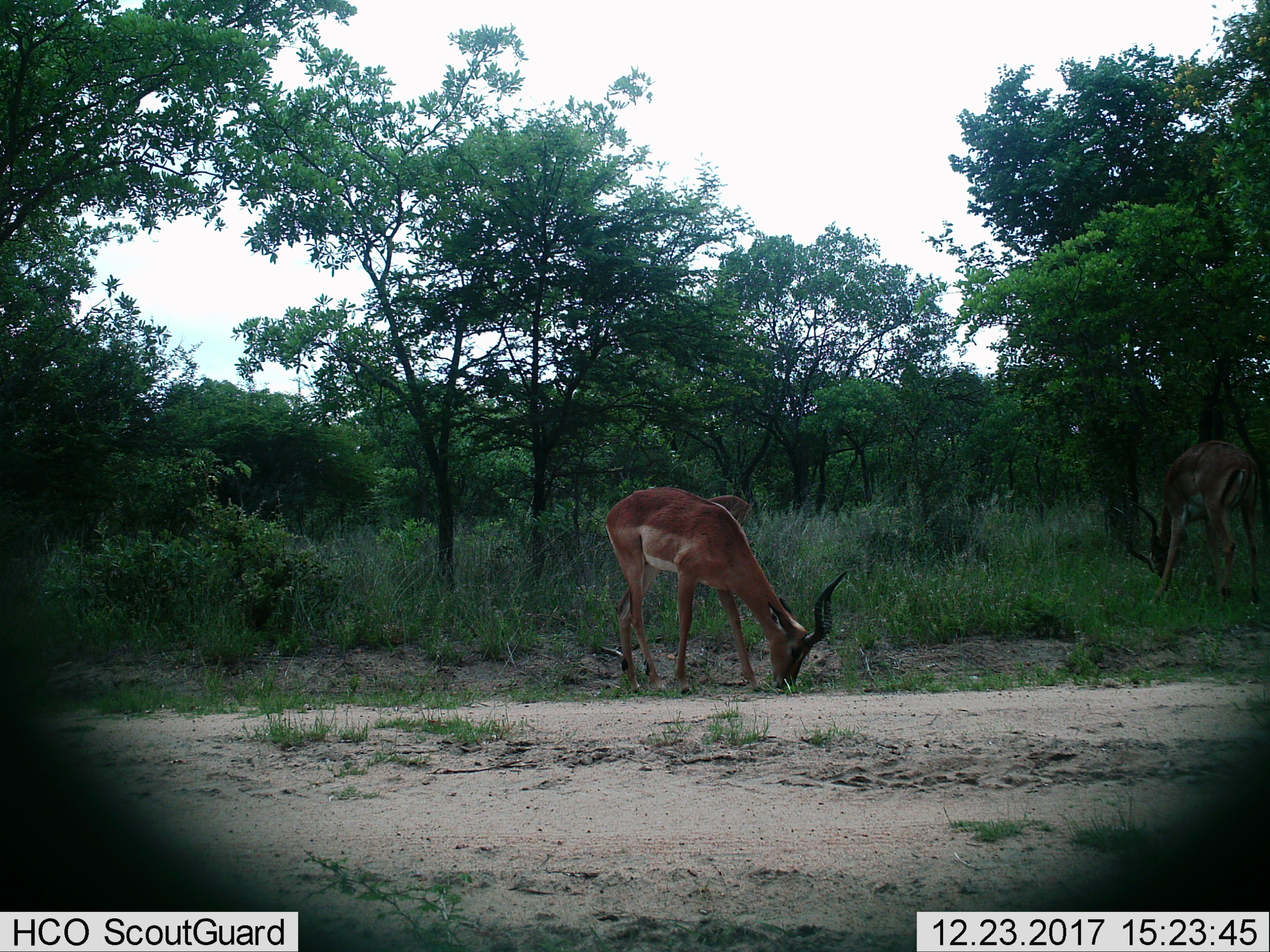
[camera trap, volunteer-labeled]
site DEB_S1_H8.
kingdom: Animalia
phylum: Chordata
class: Mammalia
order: Artiodactyla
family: Bovidae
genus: Aepyceros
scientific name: Aepyceros melampus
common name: impala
Impala (Aepyceros melampus), count 2. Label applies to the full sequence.